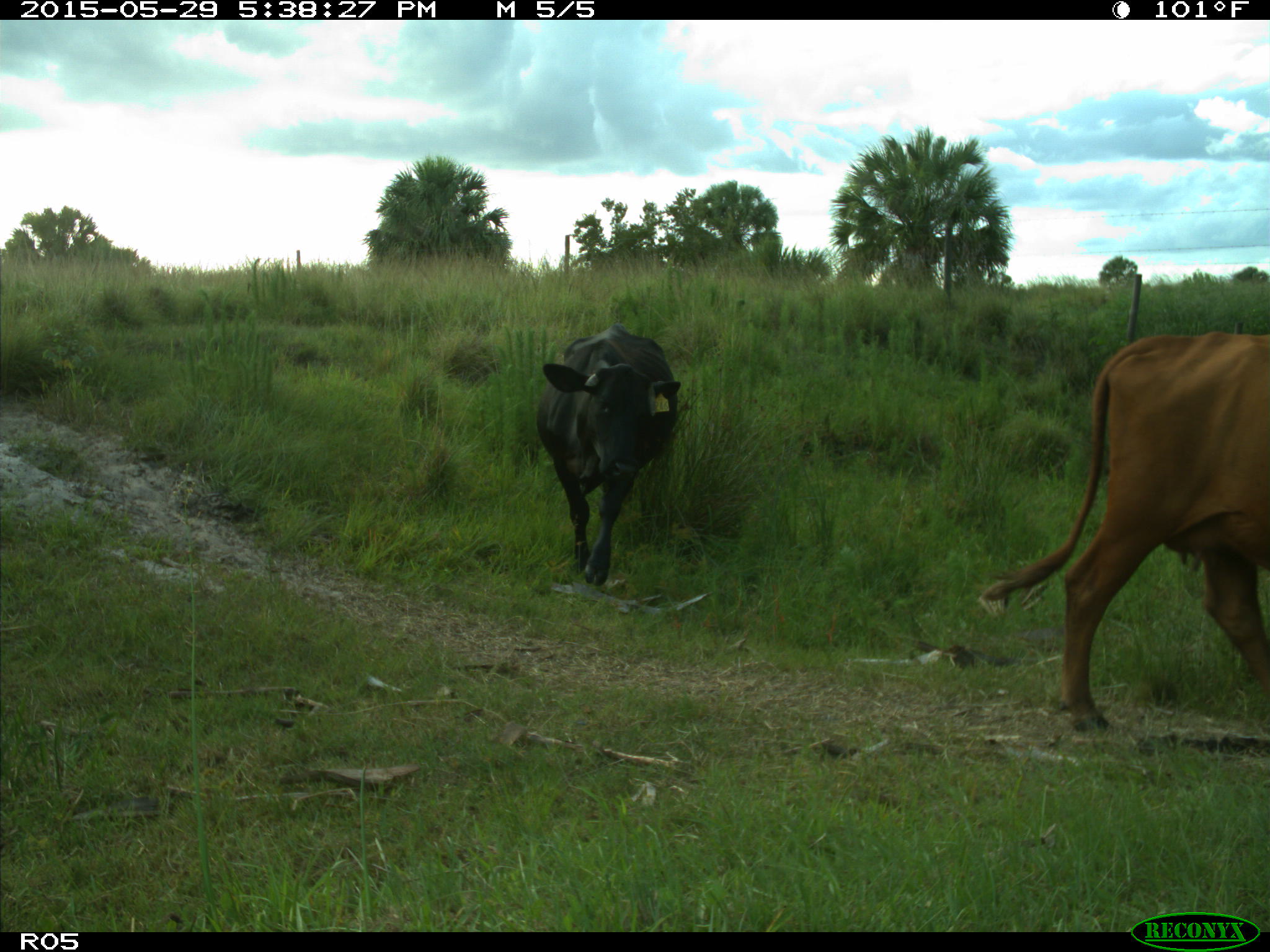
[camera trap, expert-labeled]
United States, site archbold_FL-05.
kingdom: Animalia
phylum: Chordata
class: Mammalia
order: Artiodactyla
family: Bovidae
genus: Bos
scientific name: Bos taurus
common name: domestic cow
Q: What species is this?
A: Bos taurus (domestic cow).